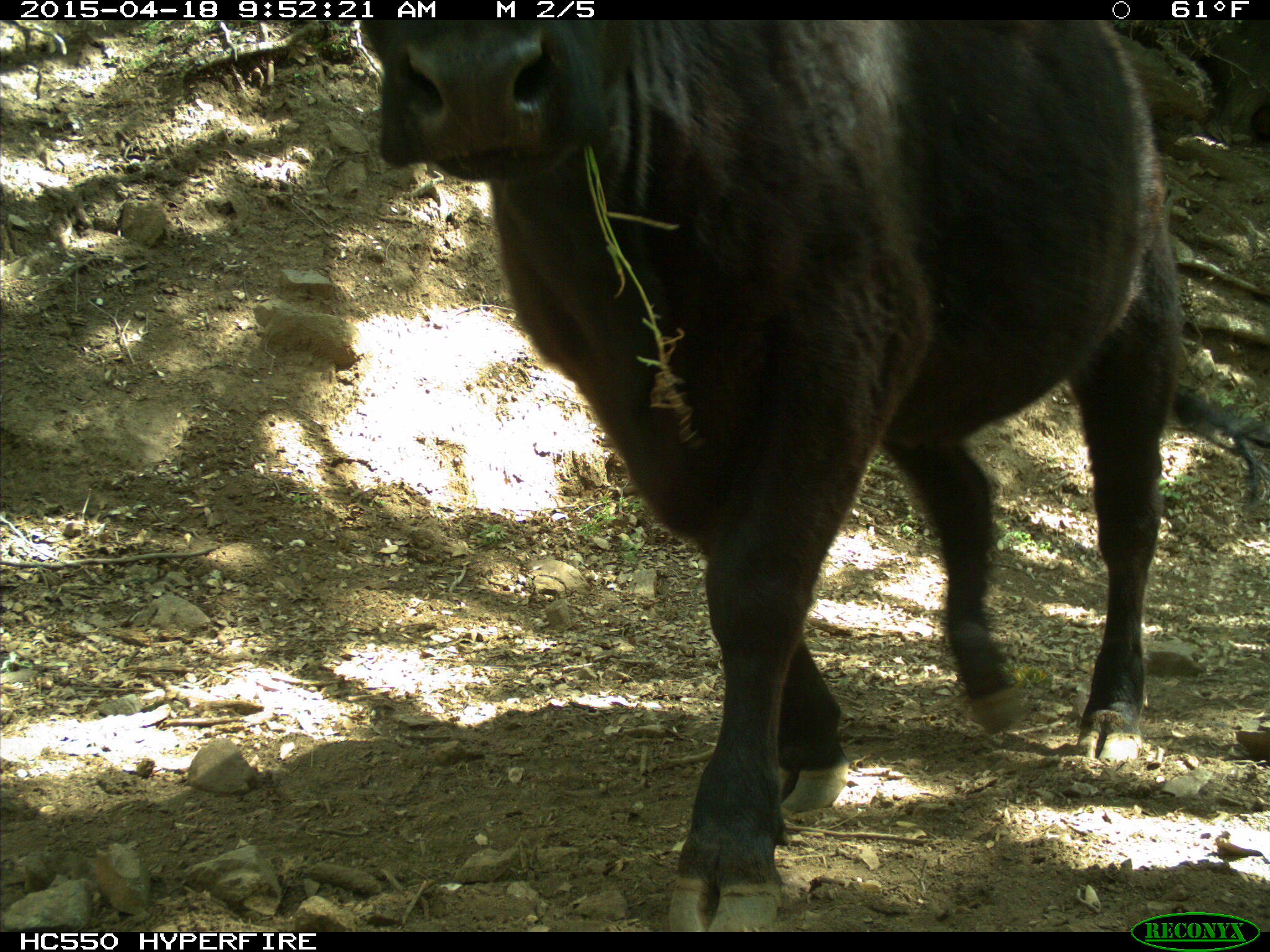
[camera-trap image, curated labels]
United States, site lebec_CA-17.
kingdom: Animalia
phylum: Chordata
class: Mammalia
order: Artiodactyla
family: Bovidae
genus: Bos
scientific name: Bos taurus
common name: domestic cow